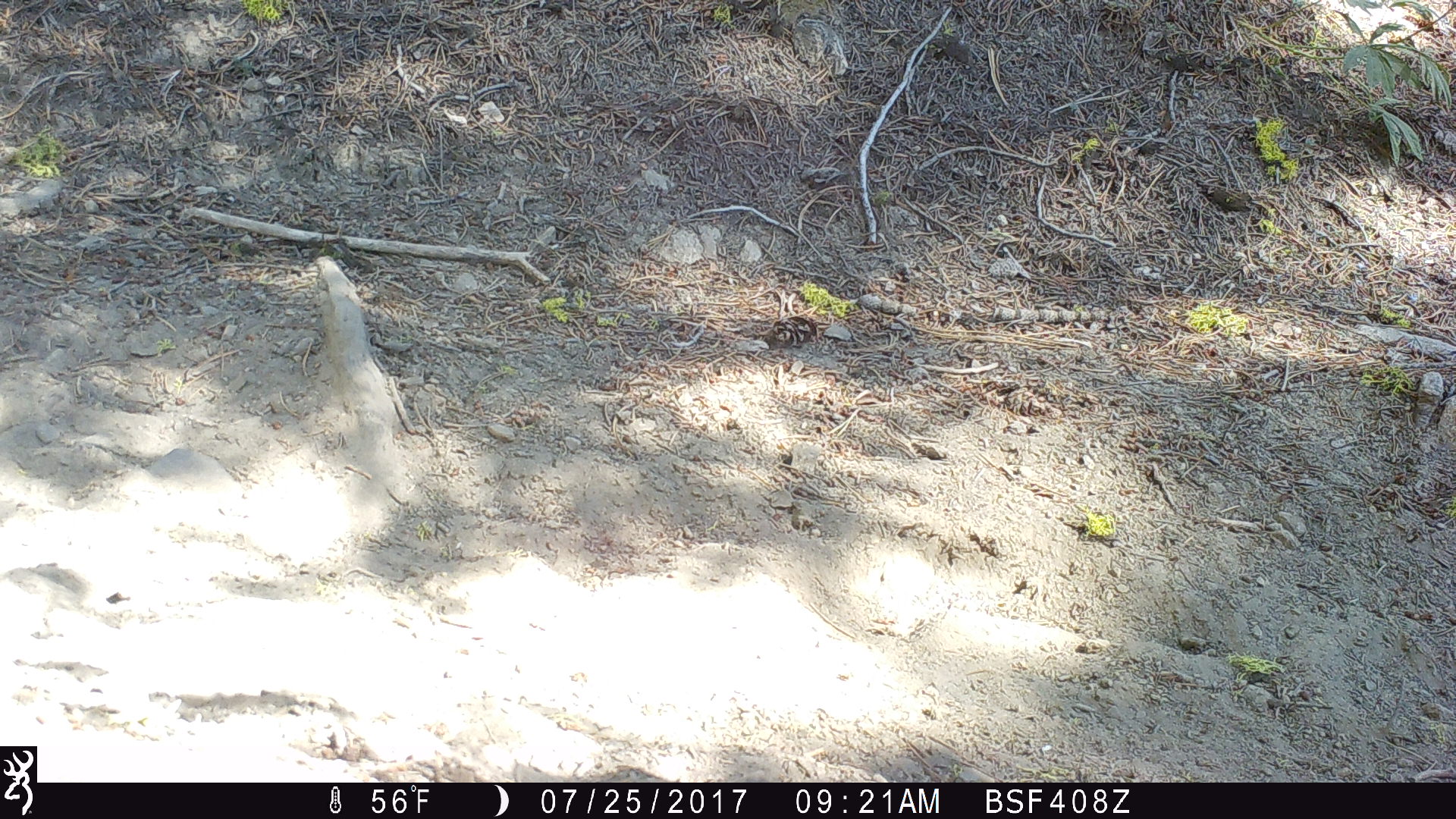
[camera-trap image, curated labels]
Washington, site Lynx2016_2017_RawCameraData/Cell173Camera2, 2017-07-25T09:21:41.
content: unidentified animal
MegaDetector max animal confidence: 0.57